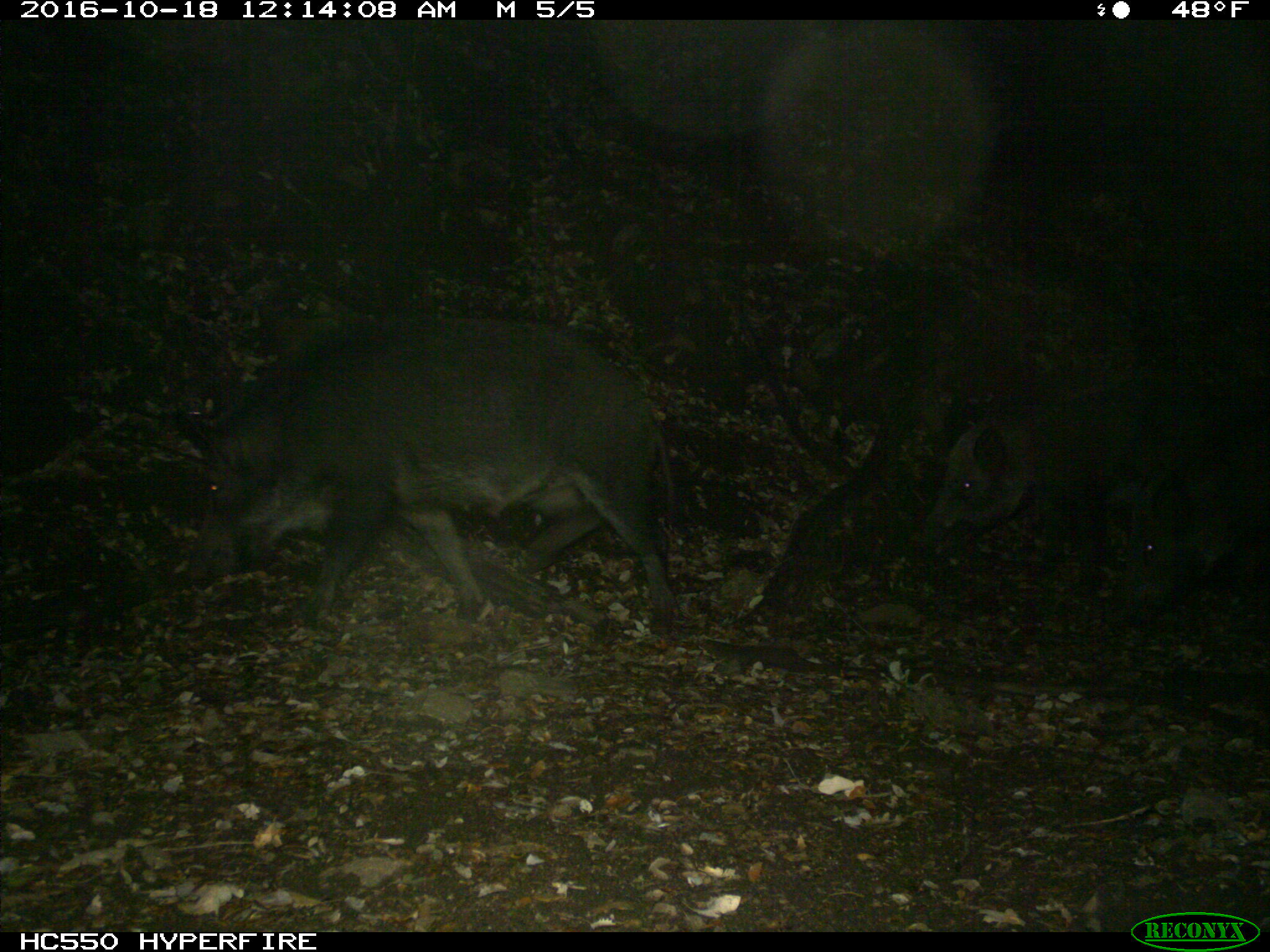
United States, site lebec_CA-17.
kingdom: Animalia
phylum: Chordata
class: Mammalia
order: Artiodactyla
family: Suidae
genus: Sus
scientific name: Sus scrofa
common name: wild boar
Sus scrofa (wild boar).